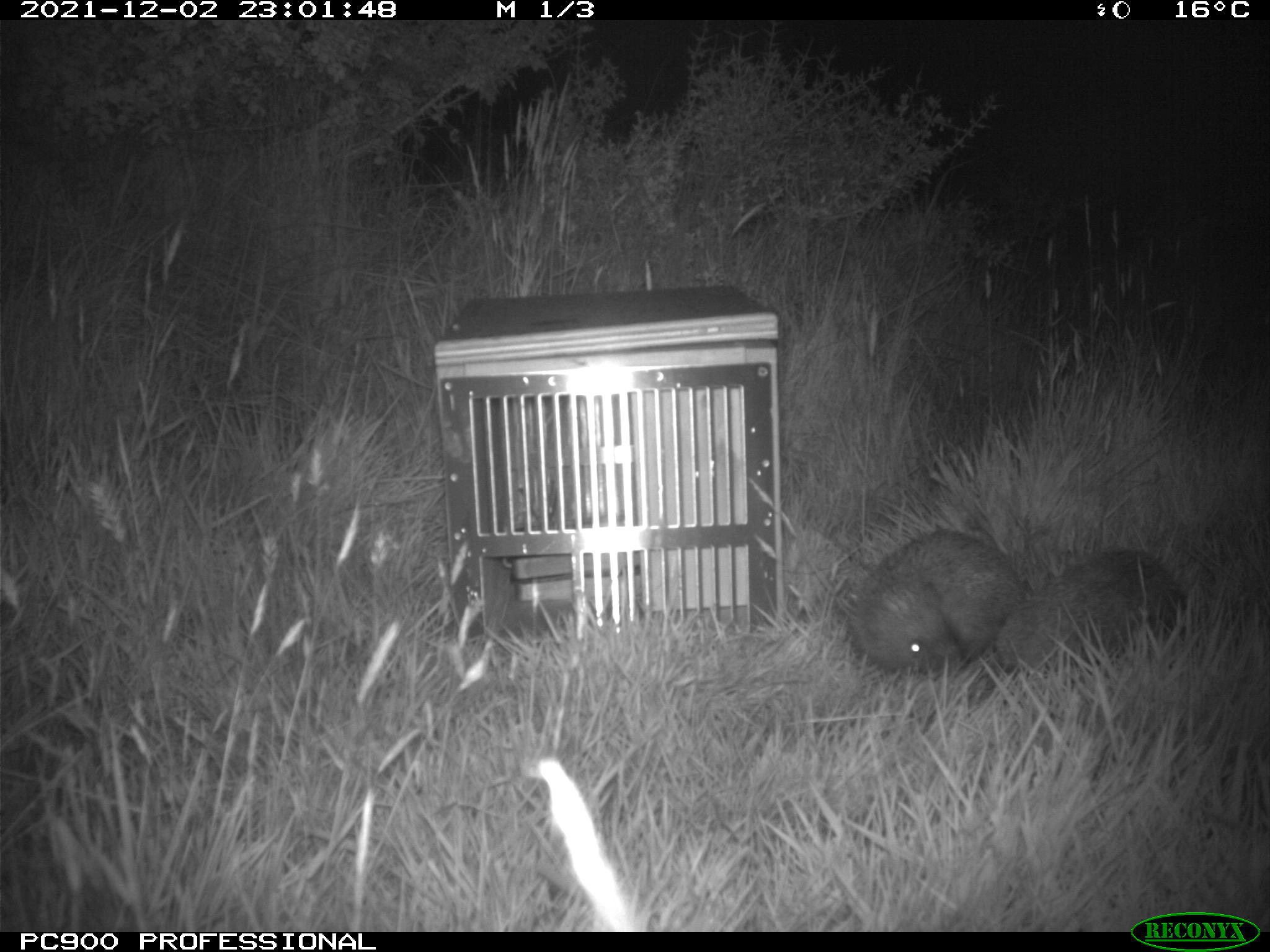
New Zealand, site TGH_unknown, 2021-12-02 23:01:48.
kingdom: Animalia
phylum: Chordata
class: Mammalia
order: Eulipotyphla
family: Erinaceidae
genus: Erinaceus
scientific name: Erinaceus europaeus europaeus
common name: european hedgehog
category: hedgehog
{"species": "hedgehog (european hedgehog) (Erinaceus europaeus europaeus)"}